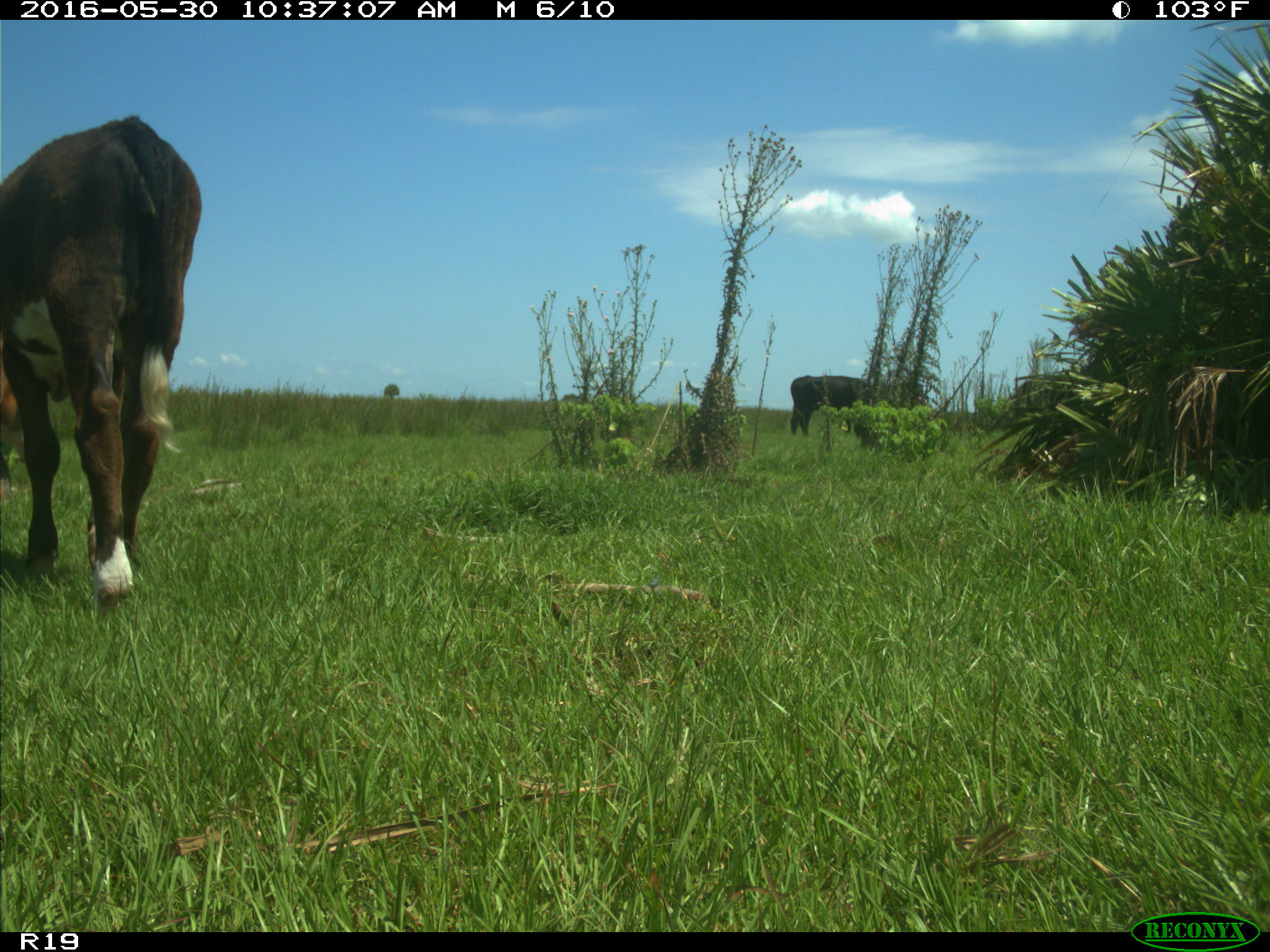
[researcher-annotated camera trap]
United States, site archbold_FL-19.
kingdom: Animalia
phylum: Chordata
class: Mammalia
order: Artiodactyla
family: Bovidae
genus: Bos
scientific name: Bos taurus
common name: domestic cow